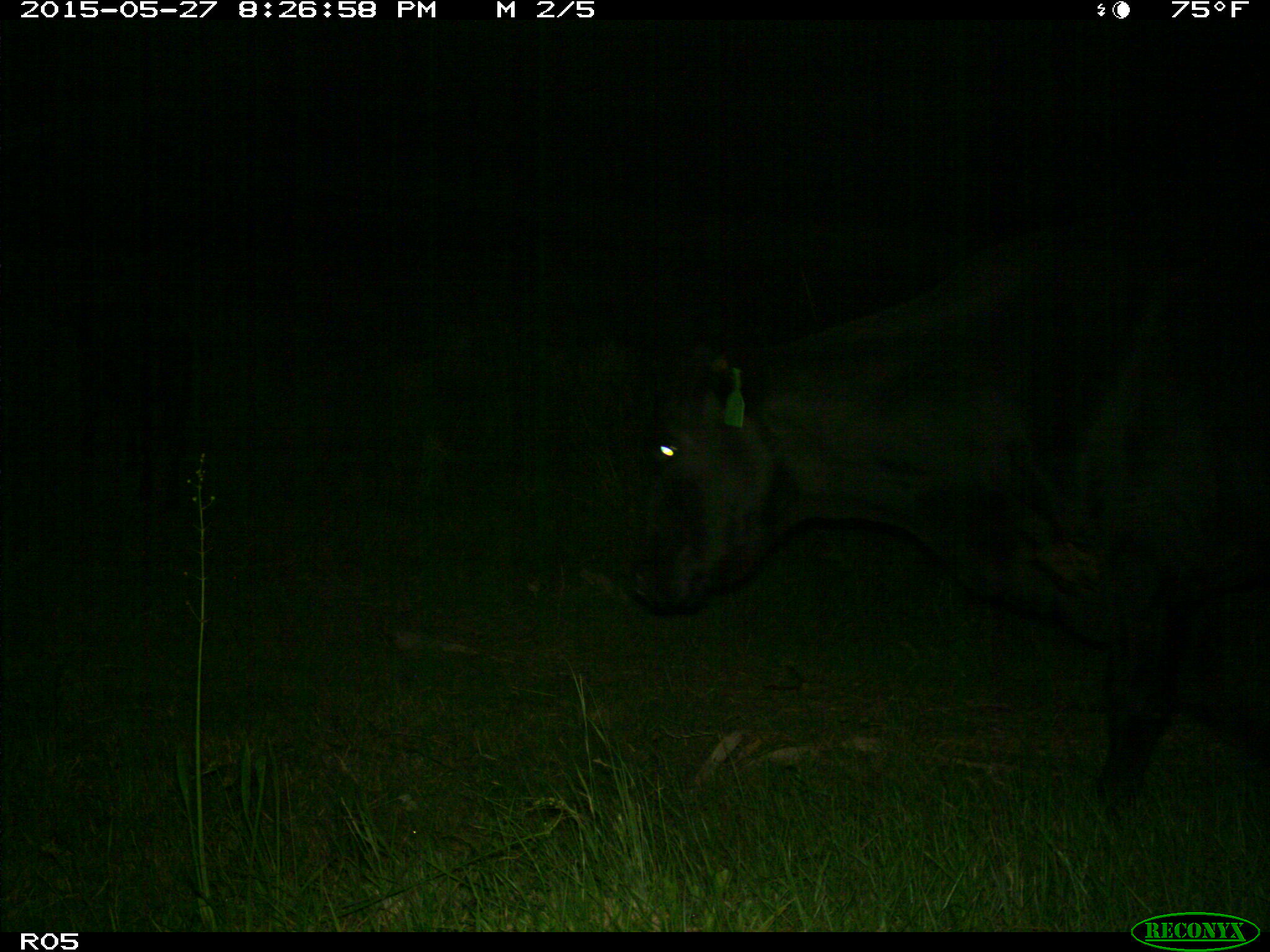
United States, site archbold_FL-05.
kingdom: Animalia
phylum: Chordata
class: Mammalia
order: Artiodactyla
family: Bovidae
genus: Bos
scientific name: Bos taurus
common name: domestic cow